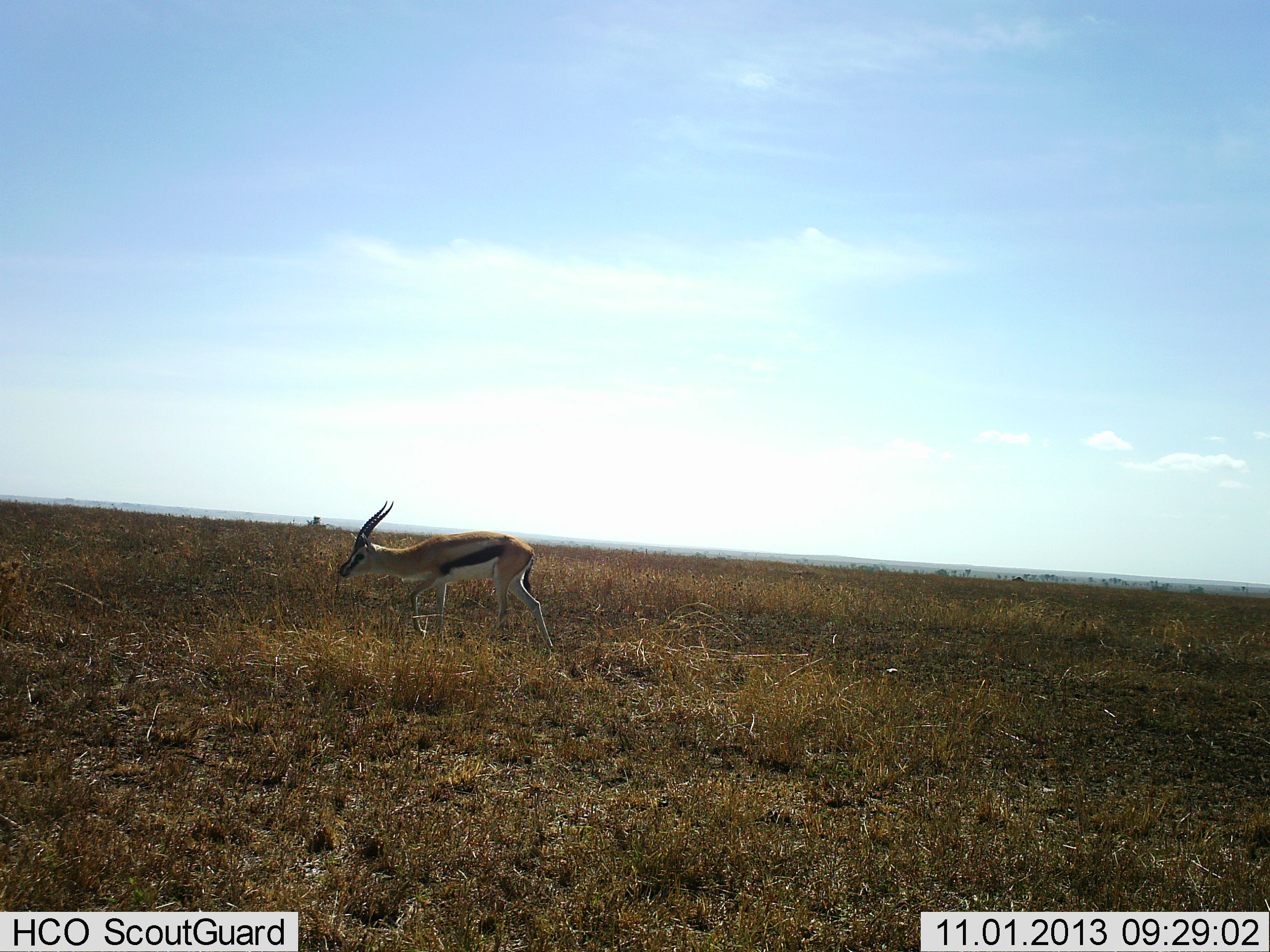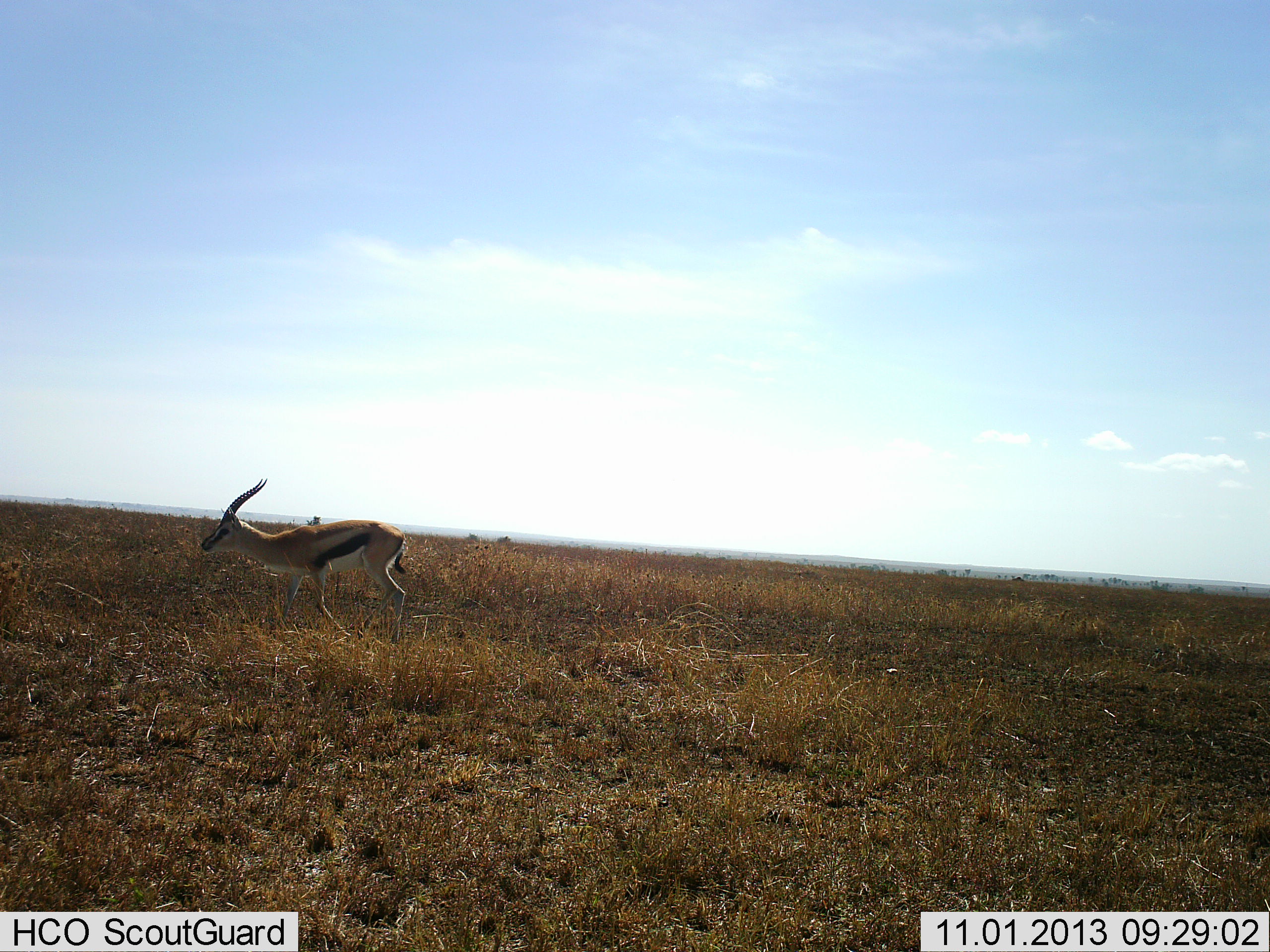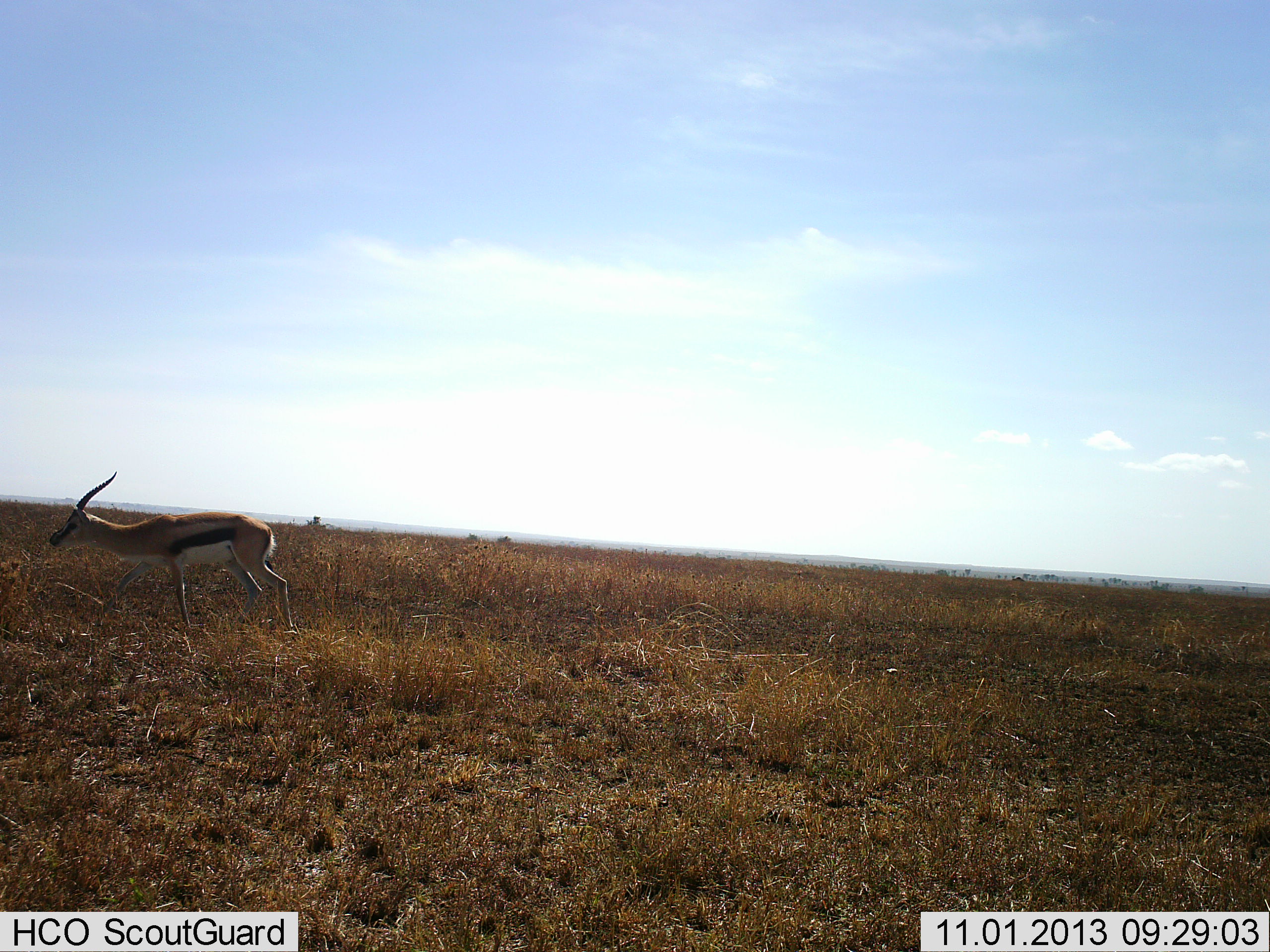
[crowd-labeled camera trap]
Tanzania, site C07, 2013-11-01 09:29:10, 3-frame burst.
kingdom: Animalia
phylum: Chordata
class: Mammalia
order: Artiodactyla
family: Bovidae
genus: Eudorcas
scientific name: Eudorcas thomsonii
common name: thomson's gazelle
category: gazellethomsons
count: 1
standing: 10%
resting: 0%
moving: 100%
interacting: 0%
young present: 0%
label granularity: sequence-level